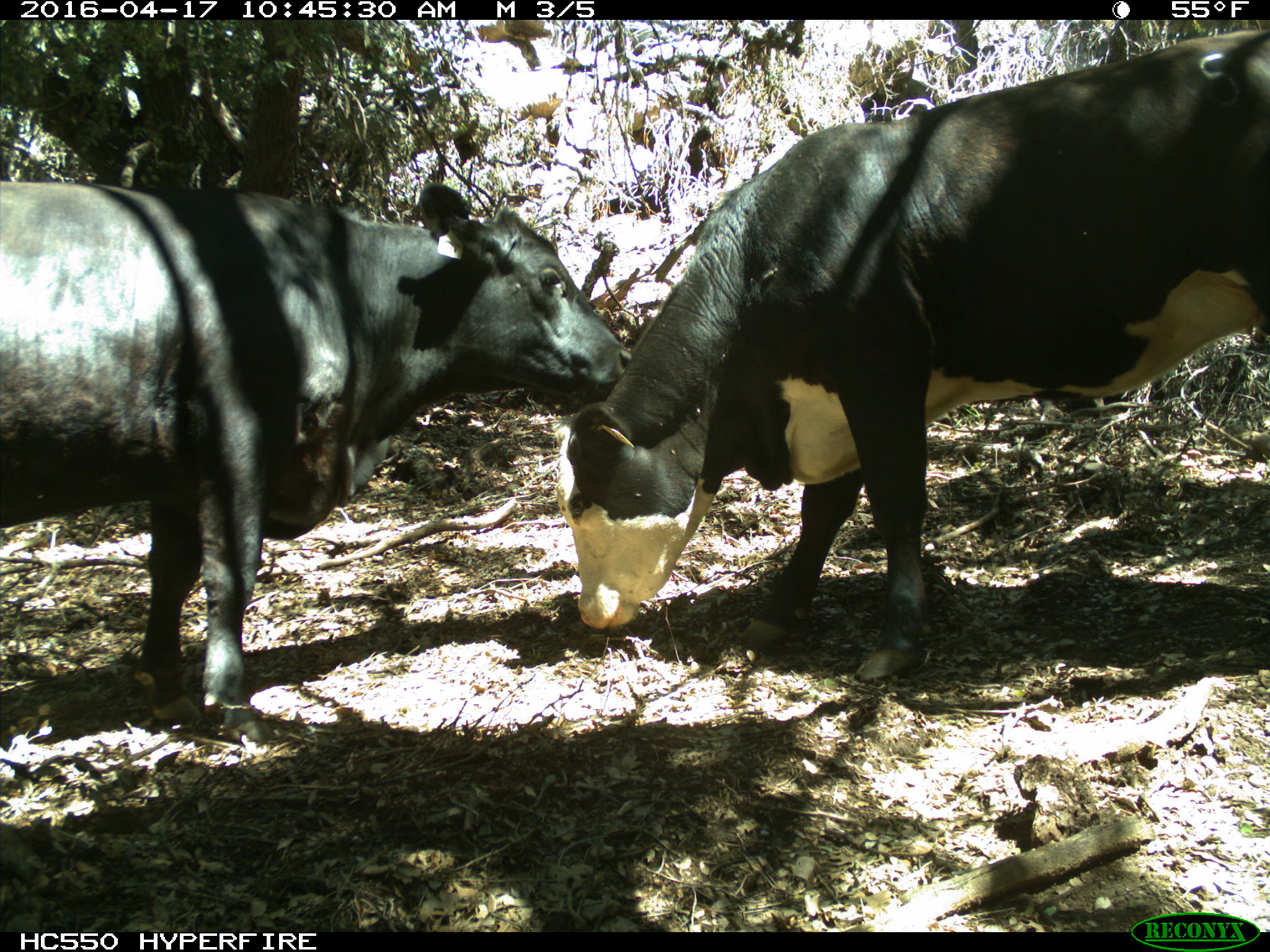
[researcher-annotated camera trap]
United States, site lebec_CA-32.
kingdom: Animalia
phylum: Chordata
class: Mammalia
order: Artiodactyla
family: Bovidae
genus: Bos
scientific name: Bos taurus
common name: domestic cow